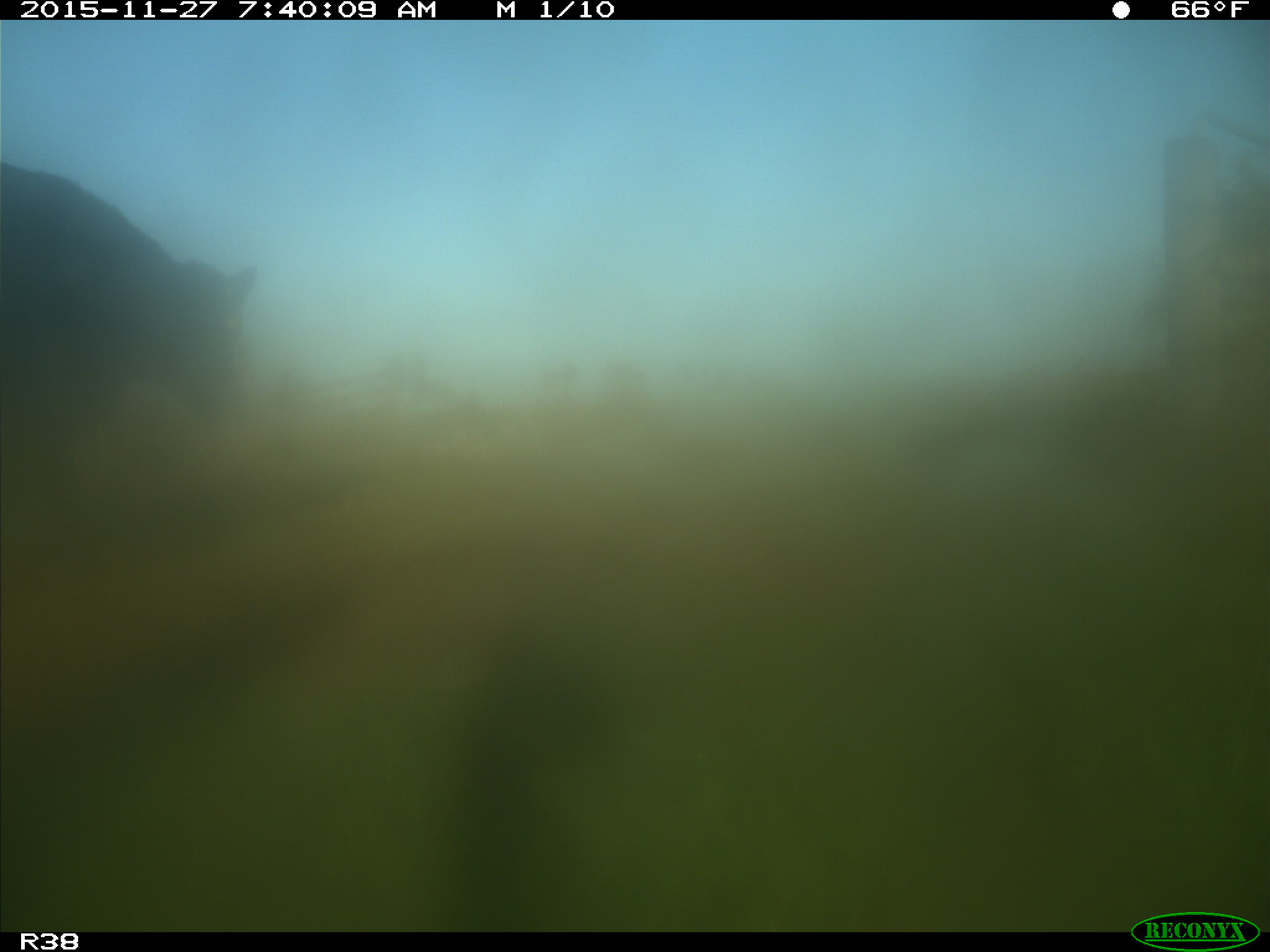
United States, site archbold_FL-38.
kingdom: Animalia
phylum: Chordata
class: Mammalia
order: Artiodactyla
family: Bovidae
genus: Bos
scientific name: Bos taurus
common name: domestic cow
Bos taurus (domestic cow).